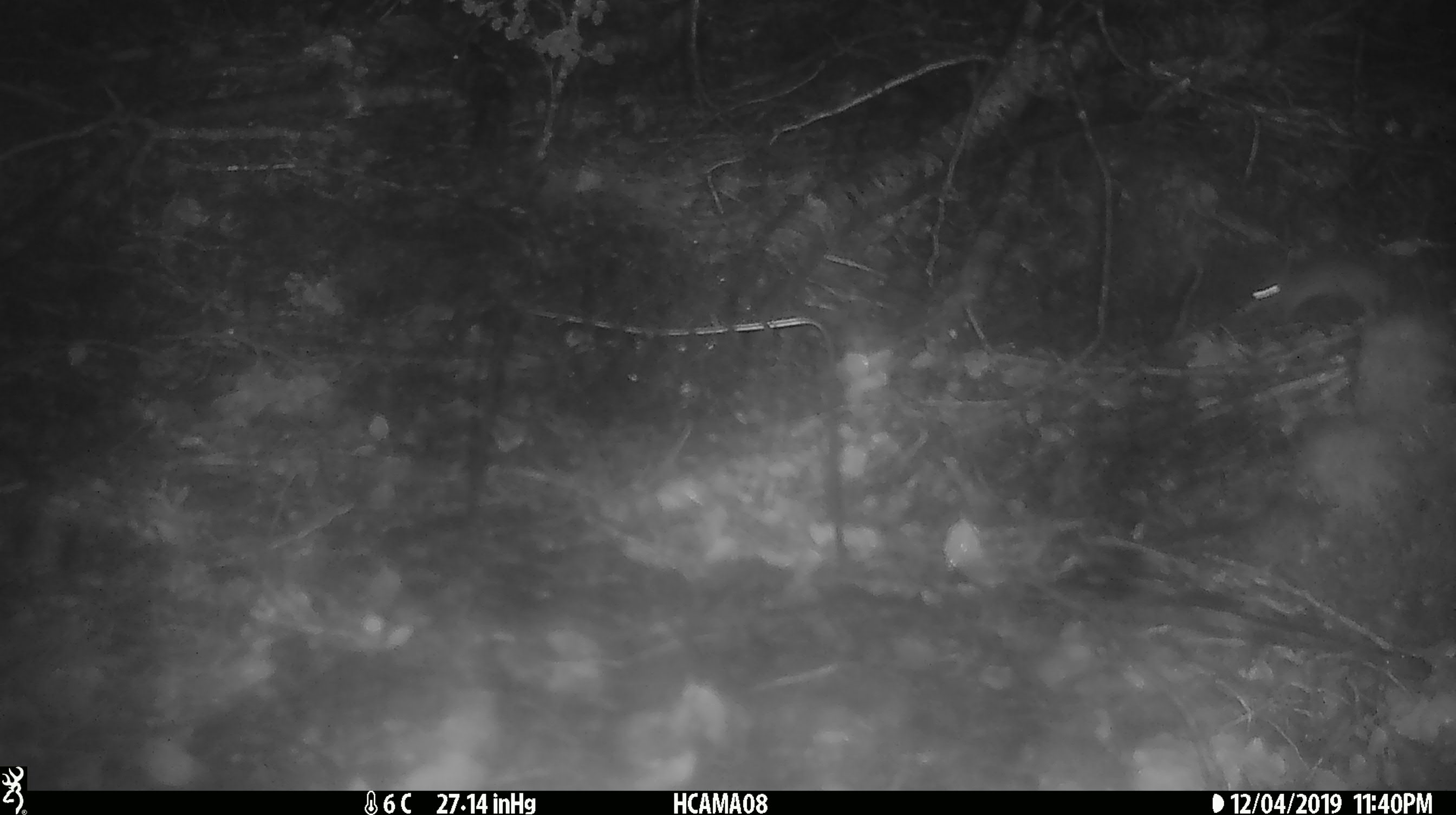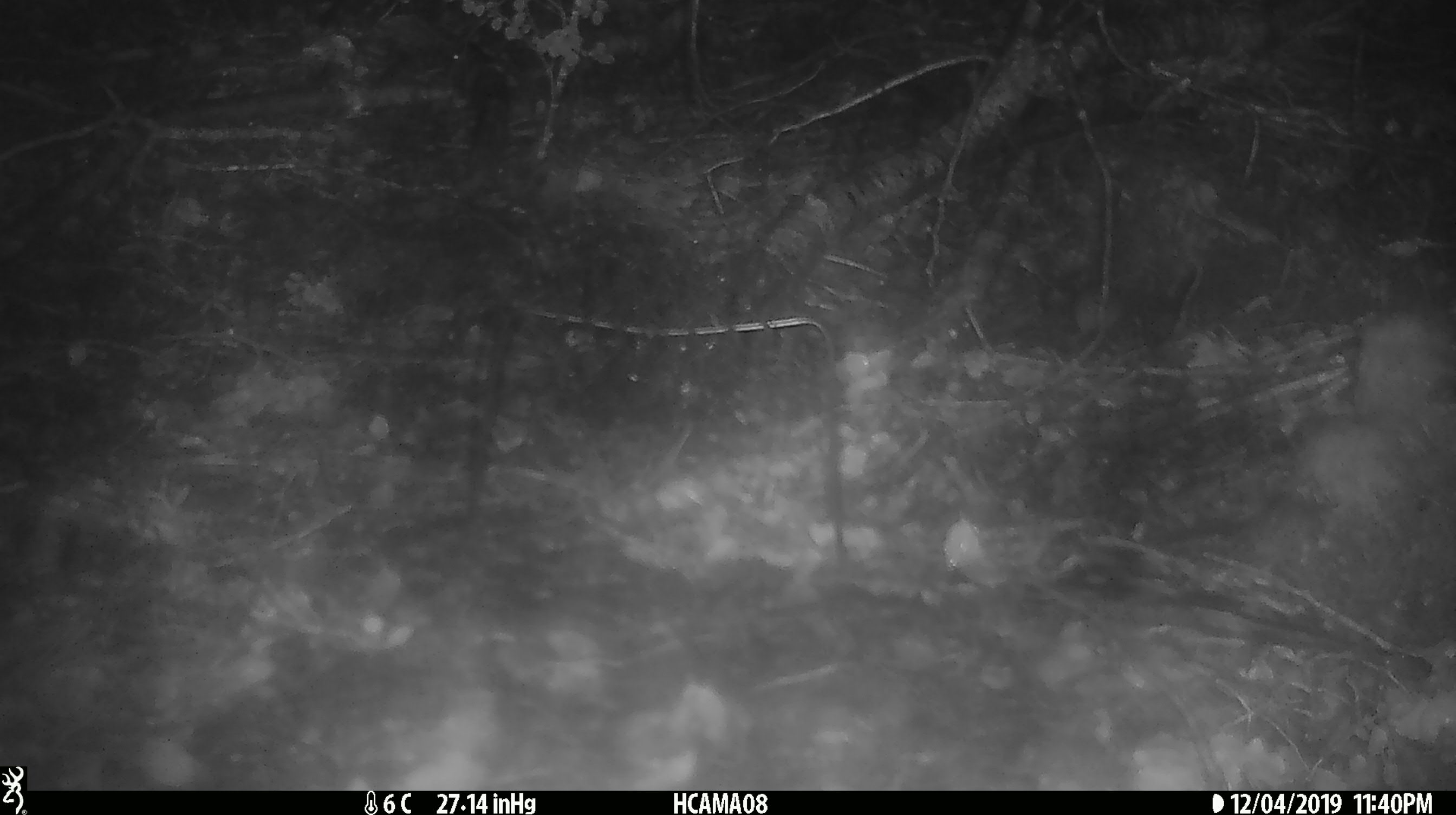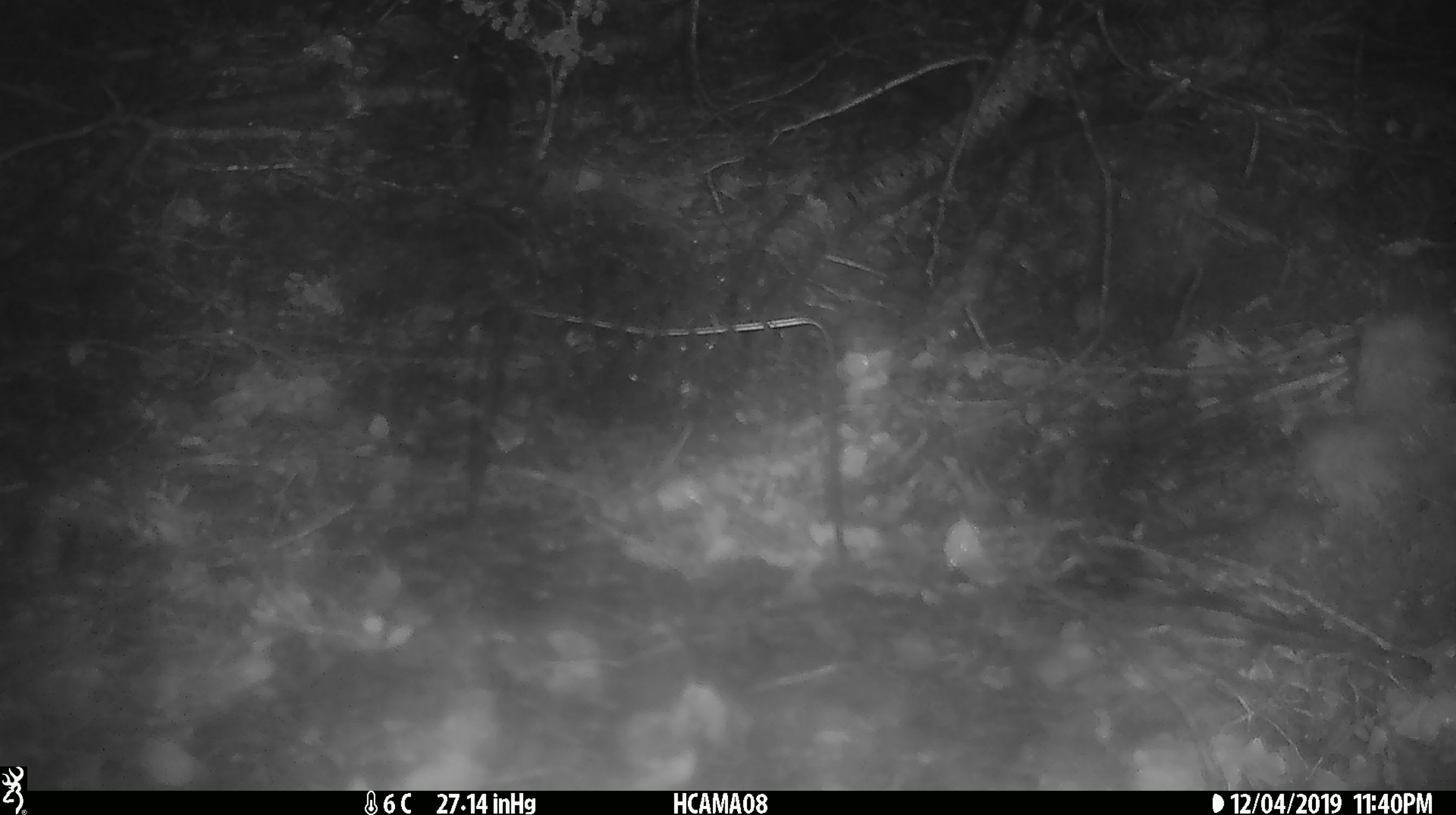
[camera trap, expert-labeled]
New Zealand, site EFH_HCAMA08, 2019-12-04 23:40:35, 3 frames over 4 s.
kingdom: Animalia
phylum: Chordata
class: Mammalia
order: Rodentia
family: Muridae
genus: Mus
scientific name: Mus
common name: mouse